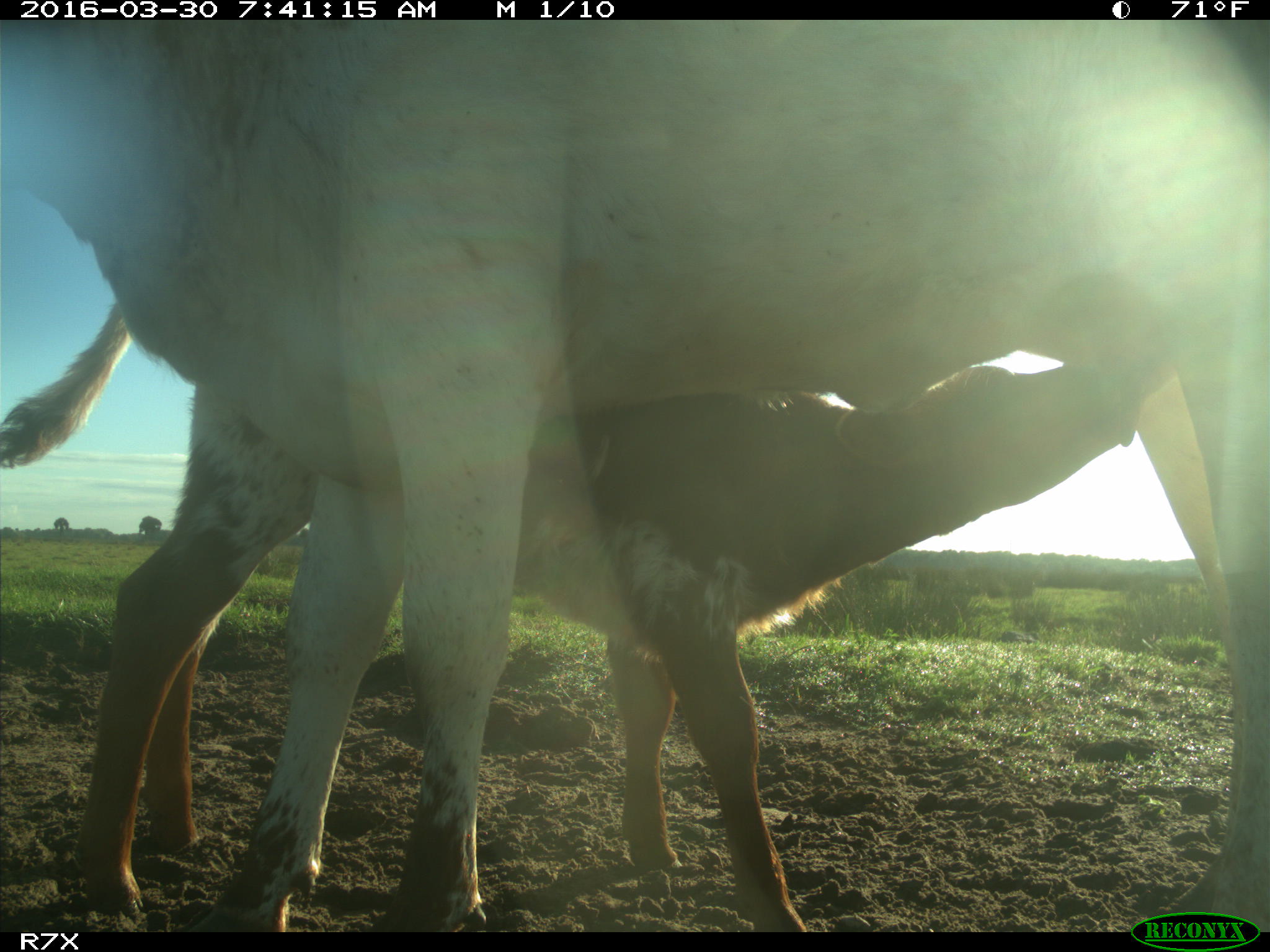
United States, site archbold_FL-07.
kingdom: Animalia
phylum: Chordata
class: Mammalia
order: Artiodactyla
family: Bovidae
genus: Bos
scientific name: Bos taurus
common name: domestic cow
Bos taurus (domestic cow).